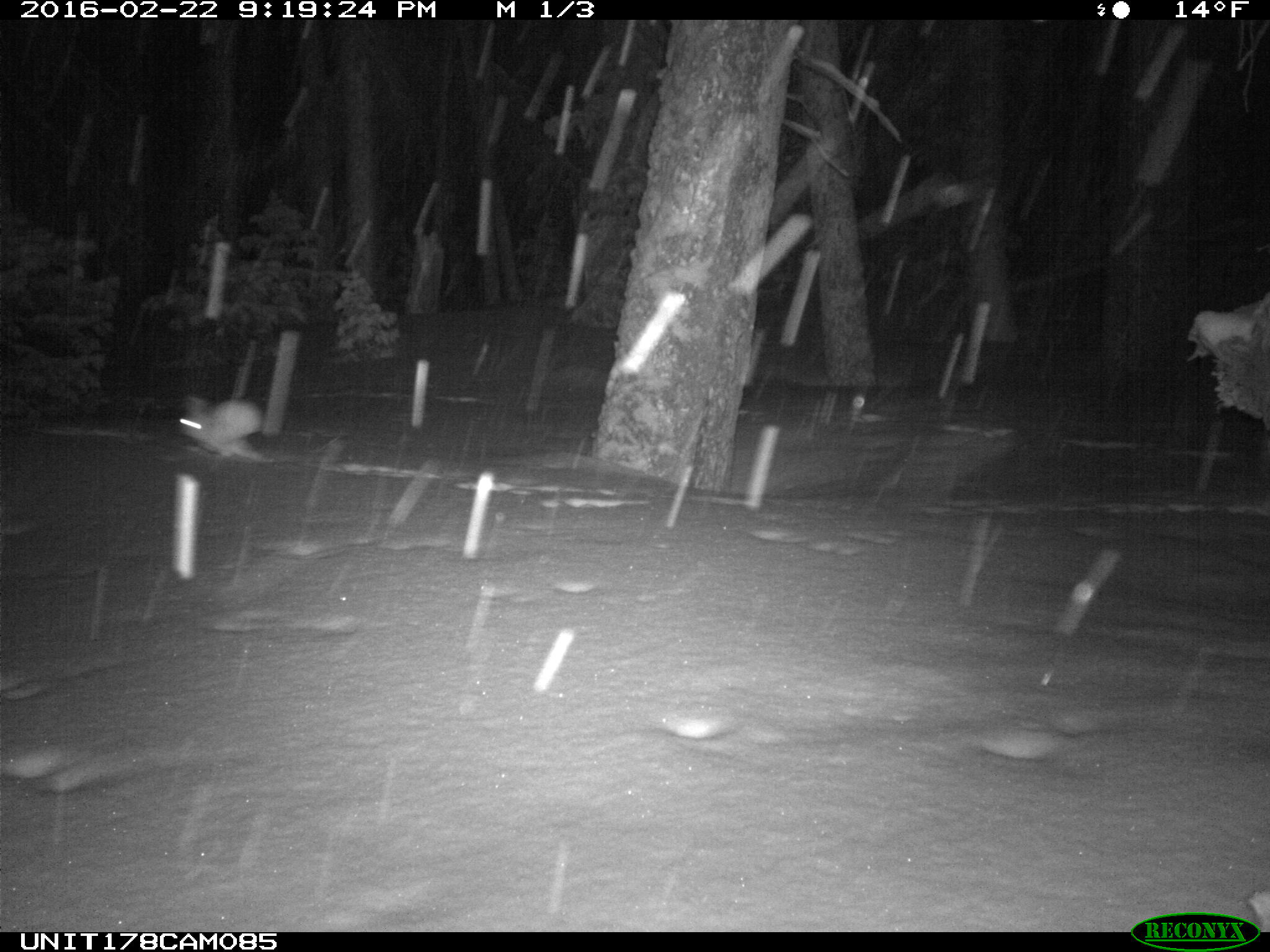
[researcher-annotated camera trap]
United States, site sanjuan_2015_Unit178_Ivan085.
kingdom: Animalia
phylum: Chordata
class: Mammalia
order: Lagomorpha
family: Leporidae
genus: Lepus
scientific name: Lepus americanus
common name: snowshoe hare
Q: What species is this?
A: Lepus americanus (snowshoe hare).